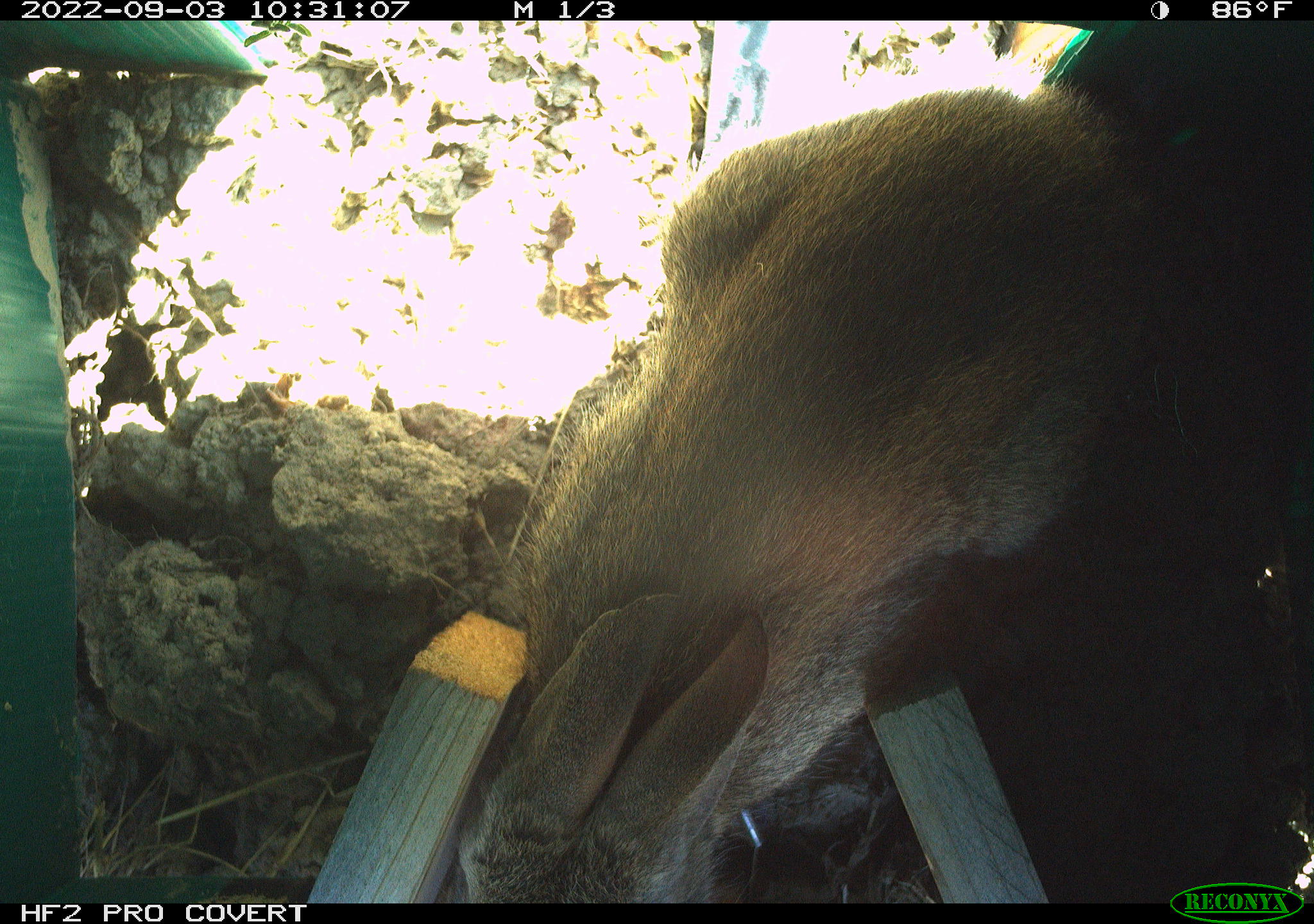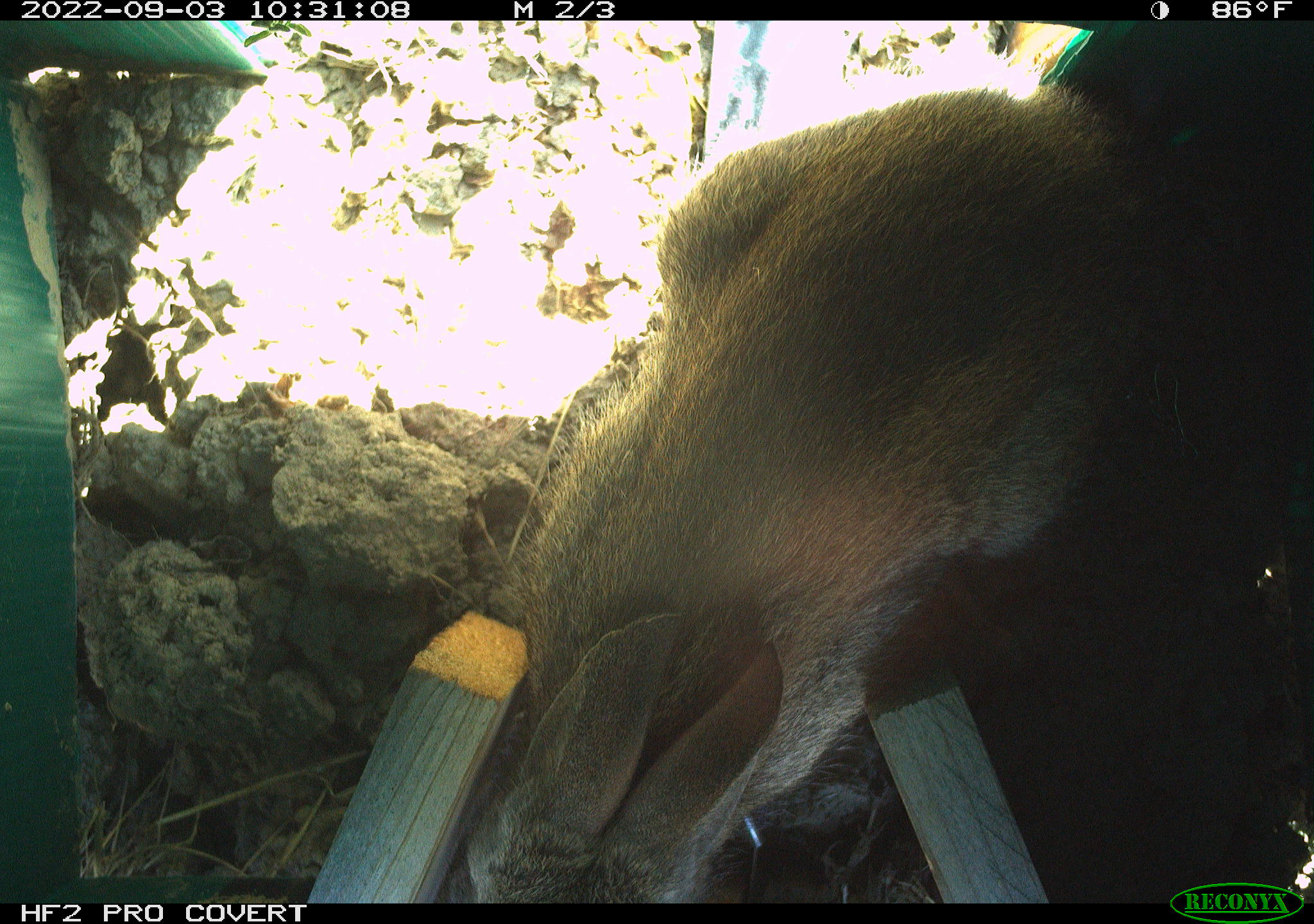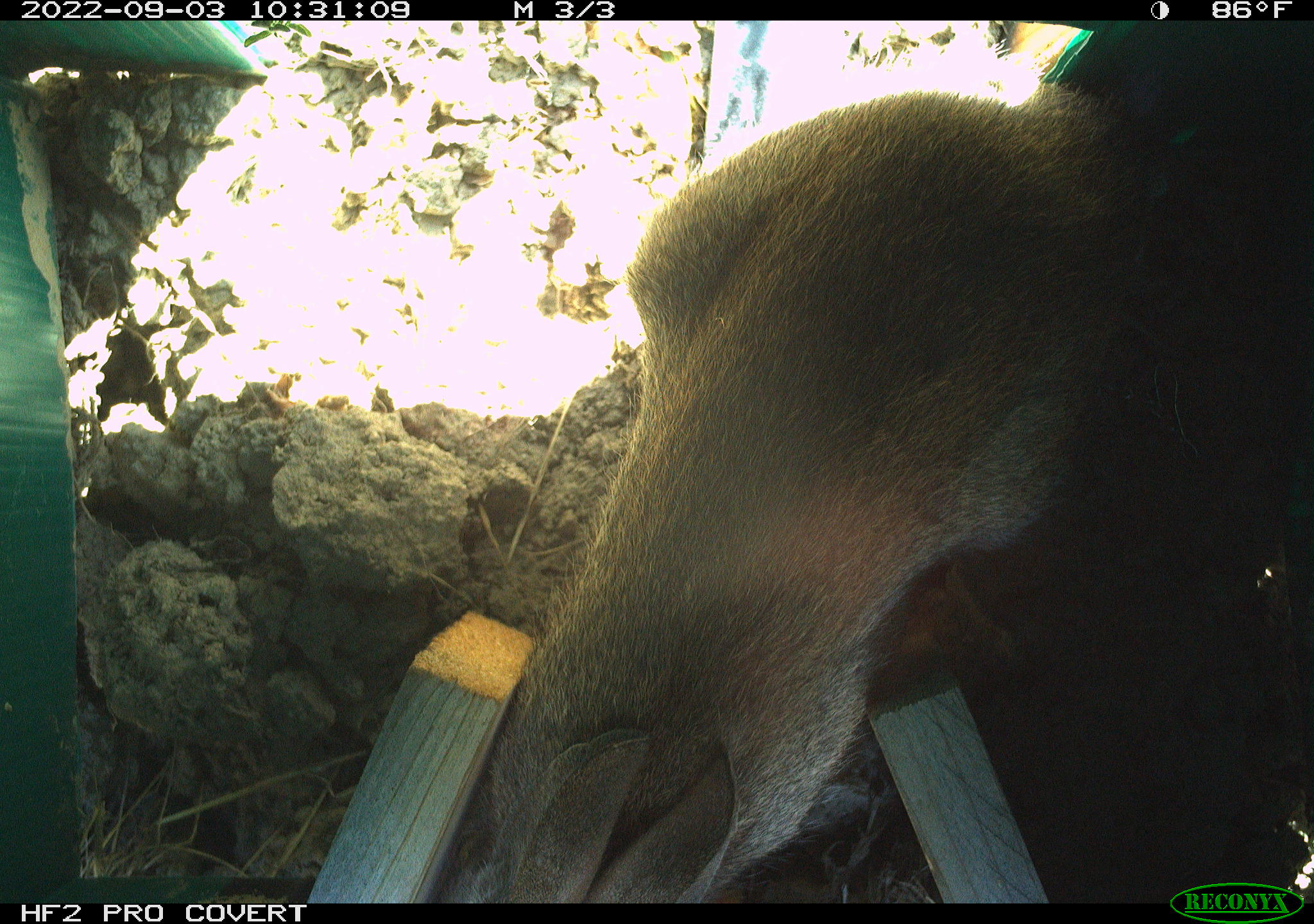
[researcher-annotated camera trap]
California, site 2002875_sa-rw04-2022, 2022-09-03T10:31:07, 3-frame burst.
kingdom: Animalia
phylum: Chordata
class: Mammalia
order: Lagomorpha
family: Leporidae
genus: Sylvilagus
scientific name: Sylvilagus bachmani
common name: brush rabbit